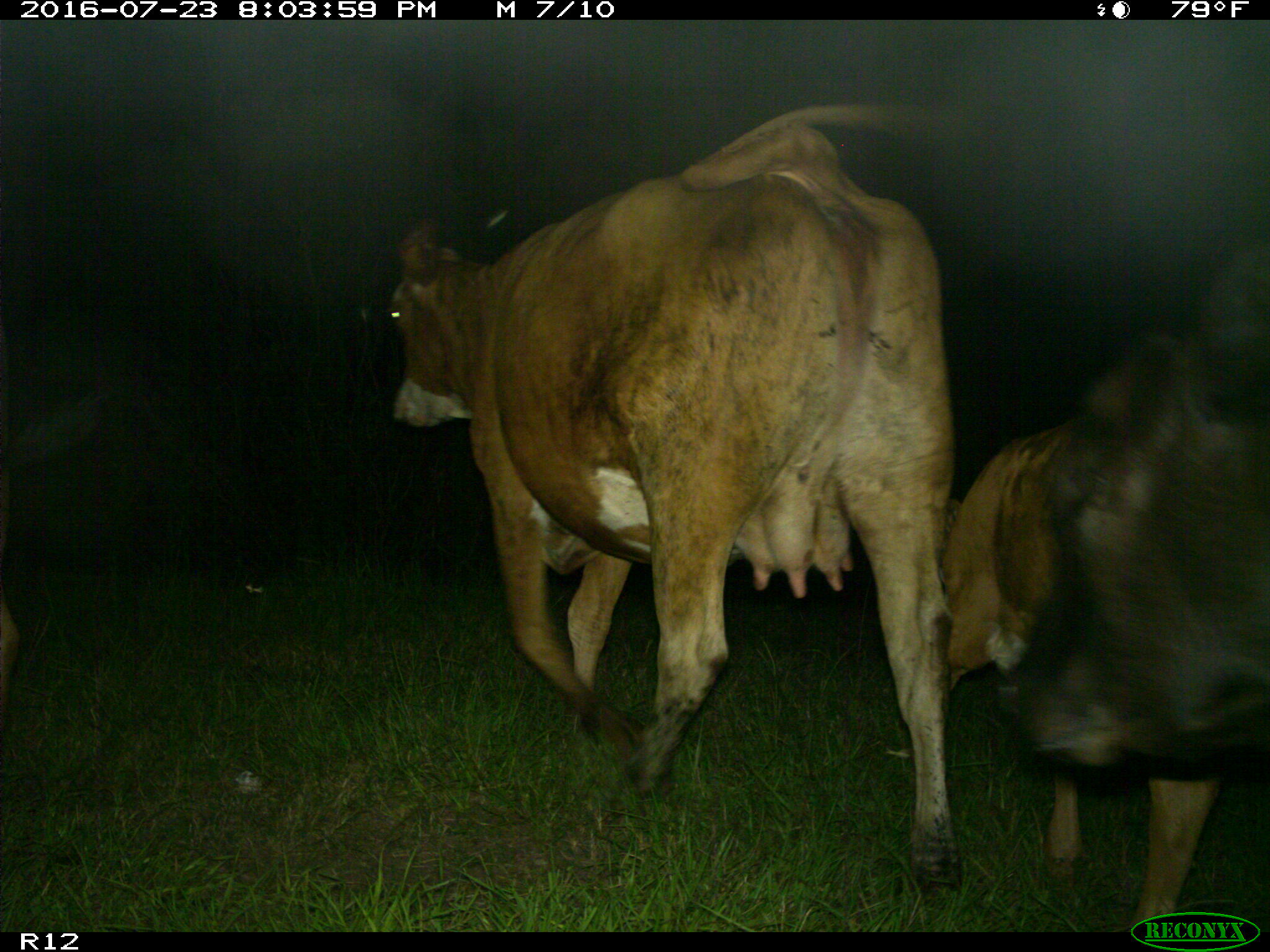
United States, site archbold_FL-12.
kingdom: Animalia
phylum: Chordata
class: Mammalia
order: Artiodactyla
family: Bovidae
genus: Bos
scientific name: Bos taurus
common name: domestic cow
Bos taurus (domestic cow).